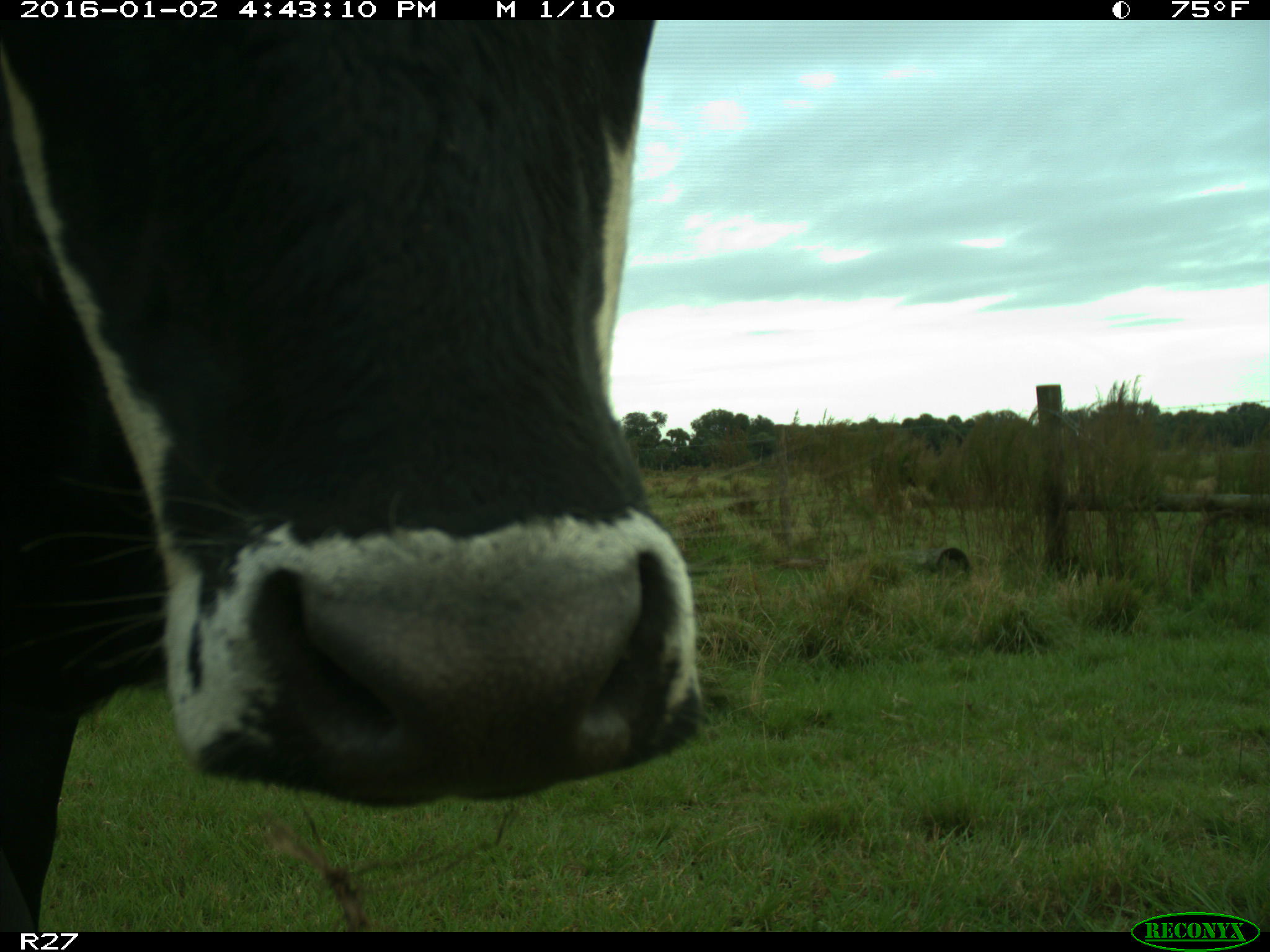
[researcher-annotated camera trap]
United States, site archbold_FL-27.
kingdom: Animalia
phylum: Chordata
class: Mammalia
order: Artiodactyla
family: Bovidae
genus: Bos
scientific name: Bos taurus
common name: domestic cow